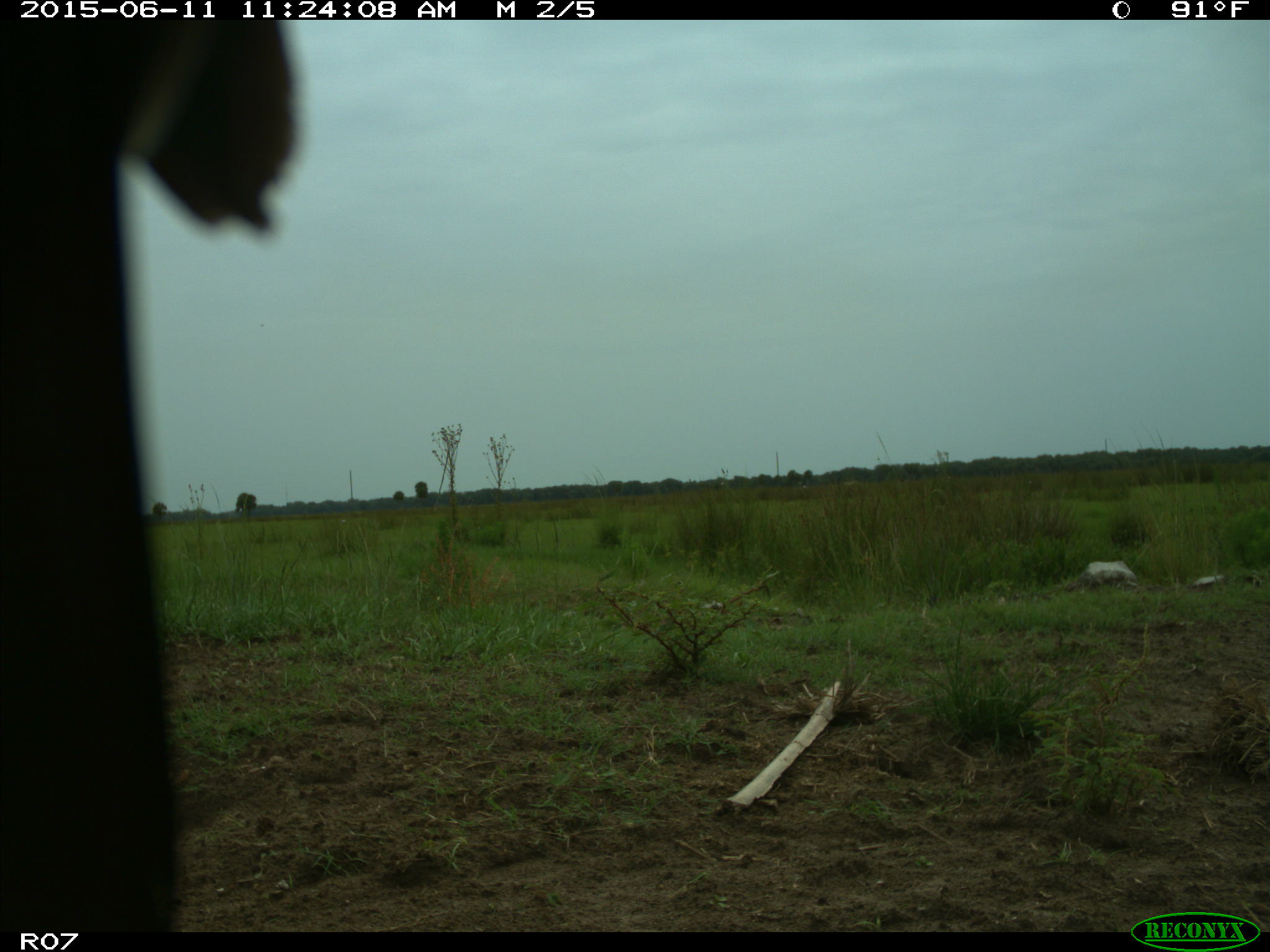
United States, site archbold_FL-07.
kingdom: Animalia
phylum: Chordata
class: Mammalia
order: Artiodactyla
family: Bovidae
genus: Bos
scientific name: Bos taurus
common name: domestic cow